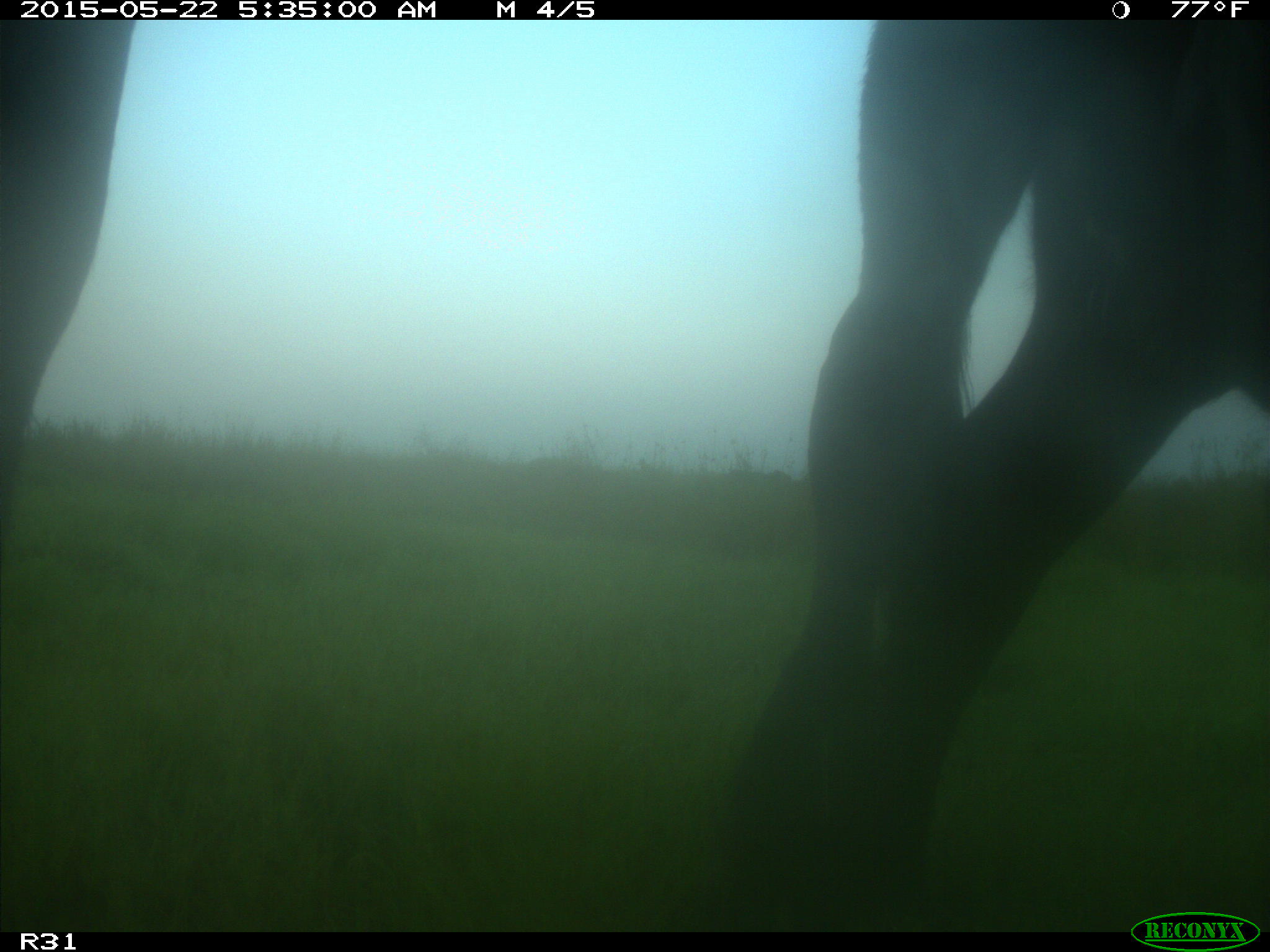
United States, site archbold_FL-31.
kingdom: Animalia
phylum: Chordata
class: Mammalia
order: Artiodactyla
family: Bovidae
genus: Bos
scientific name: Bos taurus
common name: domestic cow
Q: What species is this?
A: Bos taurus (domestic cow).